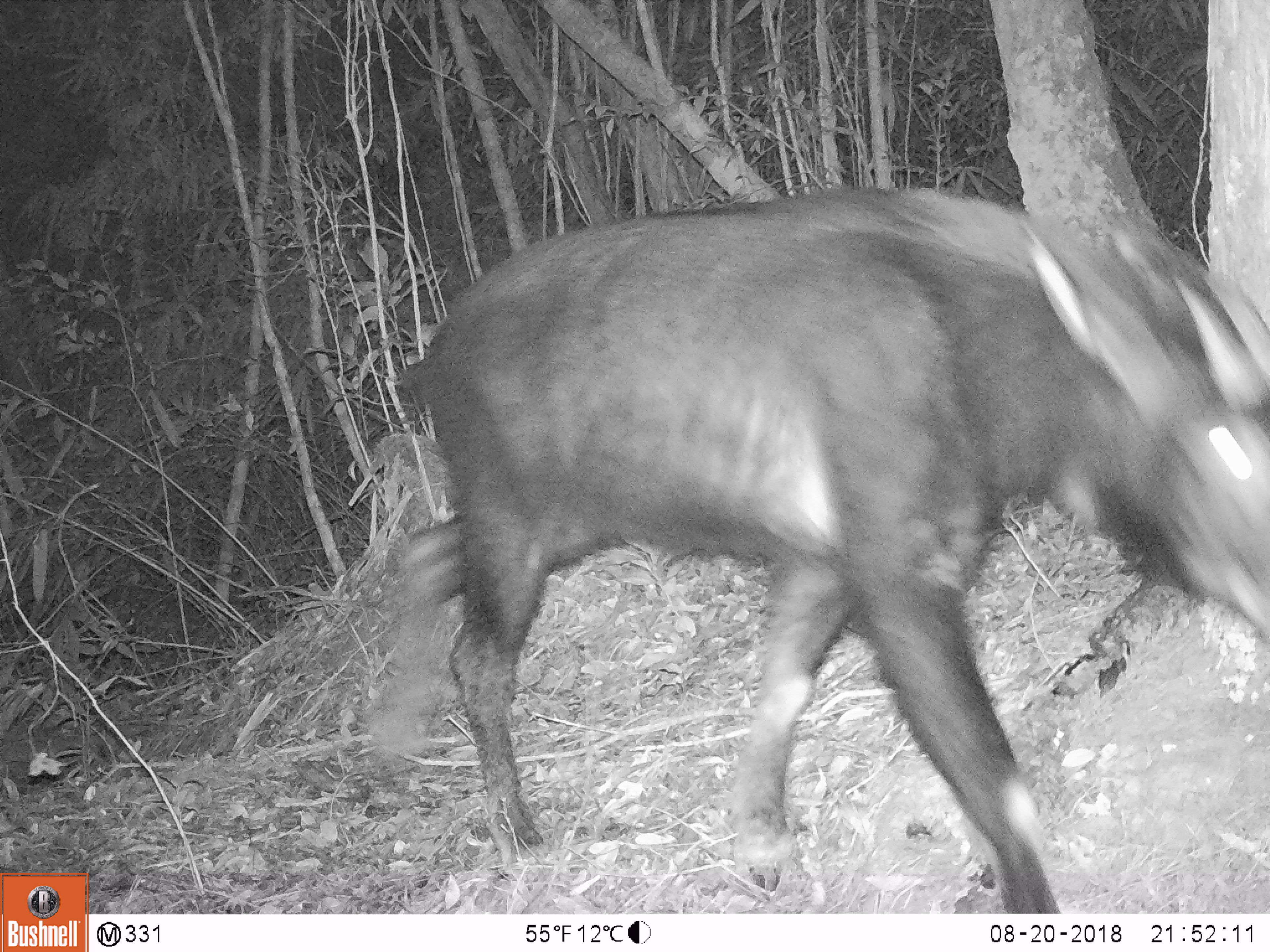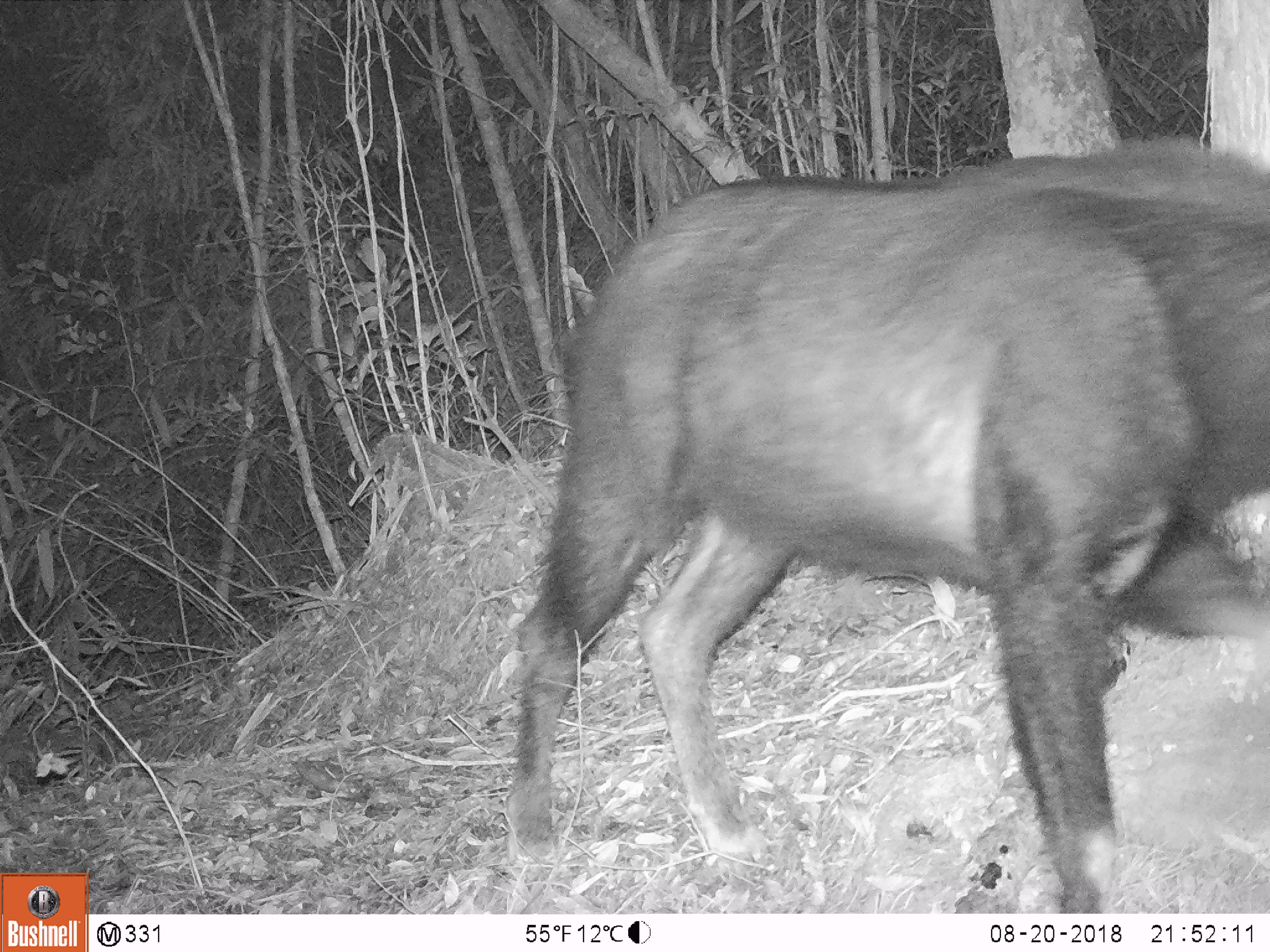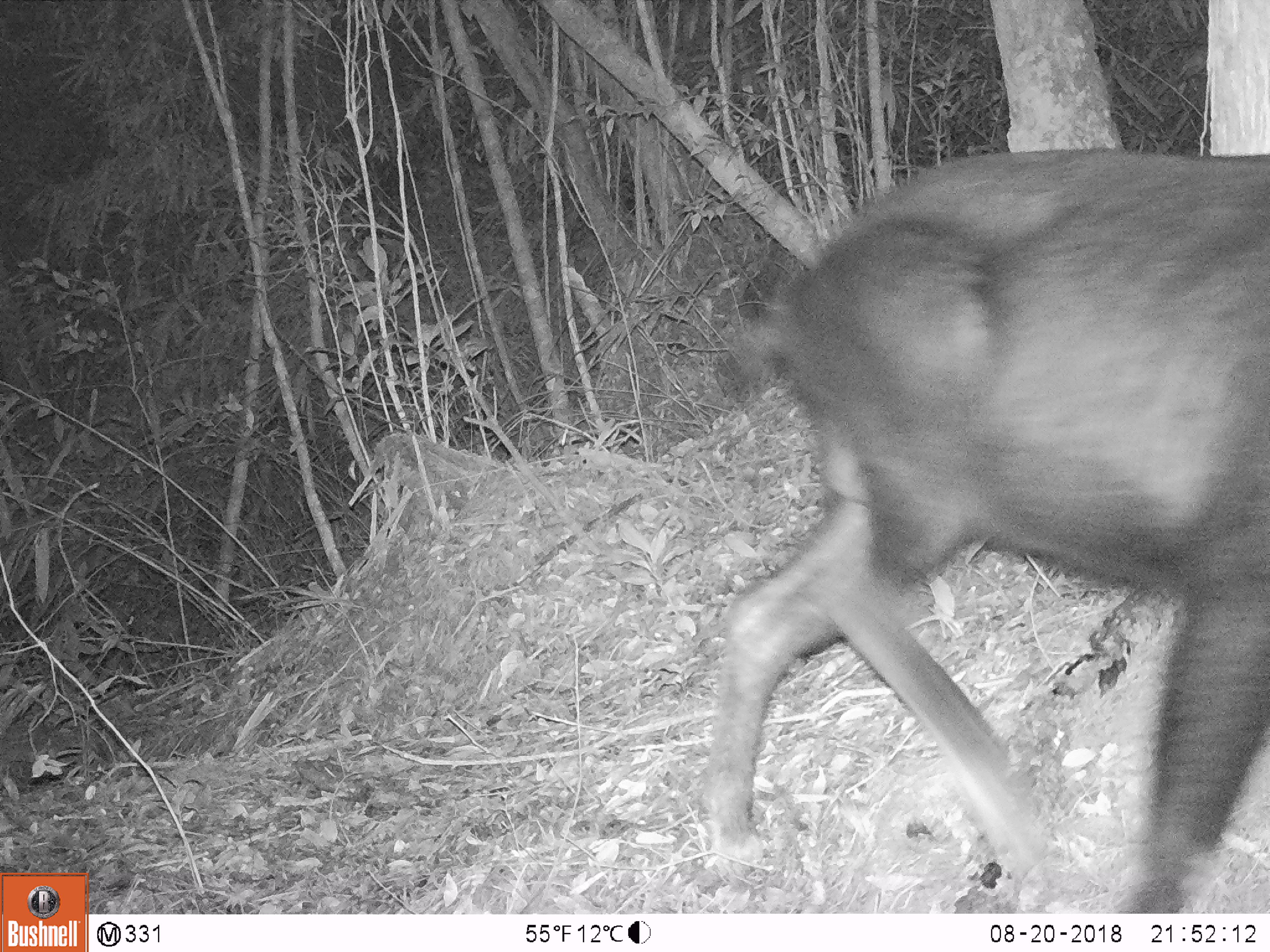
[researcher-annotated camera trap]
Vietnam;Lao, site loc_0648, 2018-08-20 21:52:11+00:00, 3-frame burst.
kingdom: Animalia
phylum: Chordata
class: Mammalia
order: Artiodactyla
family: Bovidae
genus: Capricornis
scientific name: Capricornis sumatraensis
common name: chinese serow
Chinese serow (Capricornis sumatraensis). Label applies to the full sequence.